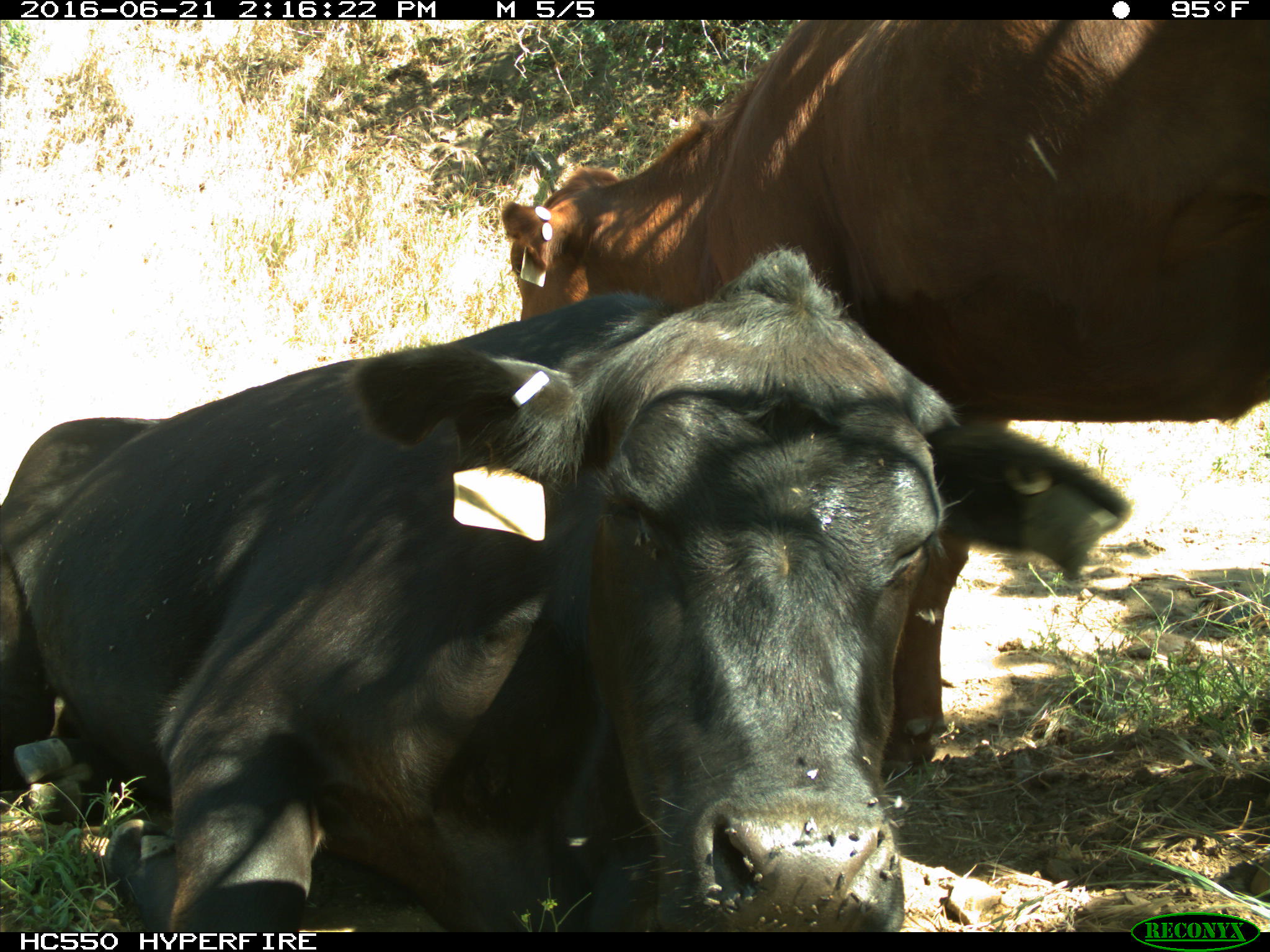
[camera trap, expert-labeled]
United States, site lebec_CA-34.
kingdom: Animalia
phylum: Chordata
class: Mammalia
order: Artiodactyla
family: Bovidae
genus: Bos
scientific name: Bos taurus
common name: domestic cow